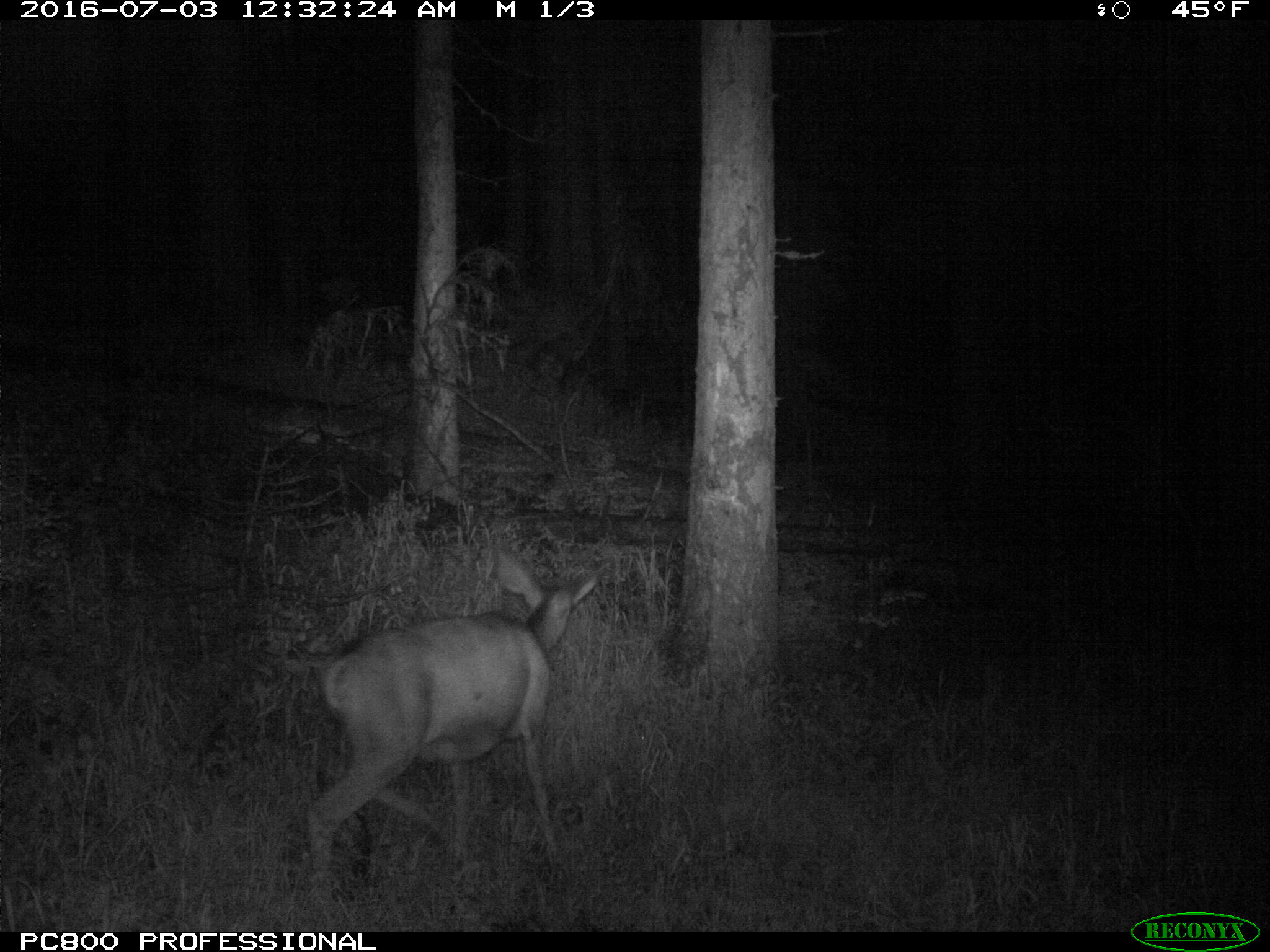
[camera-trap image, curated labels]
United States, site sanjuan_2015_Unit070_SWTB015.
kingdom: Animalia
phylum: Chordata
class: Mammalia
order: Artiodactyla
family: Cervidae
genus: Odocoileus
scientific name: Odocoileus hemionus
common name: mule deer